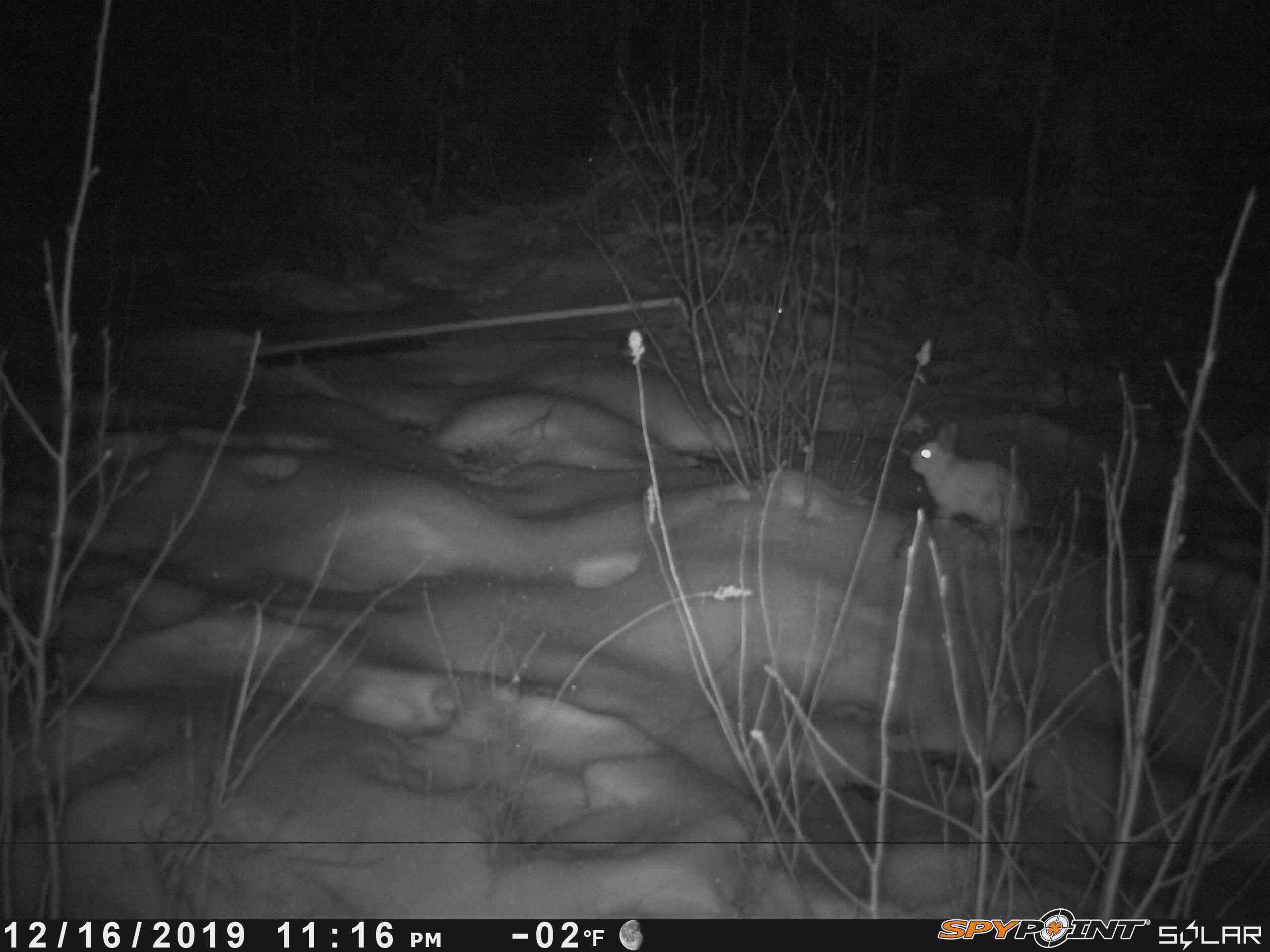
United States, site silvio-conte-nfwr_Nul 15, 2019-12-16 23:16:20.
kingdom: Animalia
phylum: Chordata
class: Mammalia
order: Lagomorpha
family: Leporidae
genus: Lepus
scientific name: Lepus americanus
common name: snowshoe hare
Snowshoe hare (Lepus americanus).